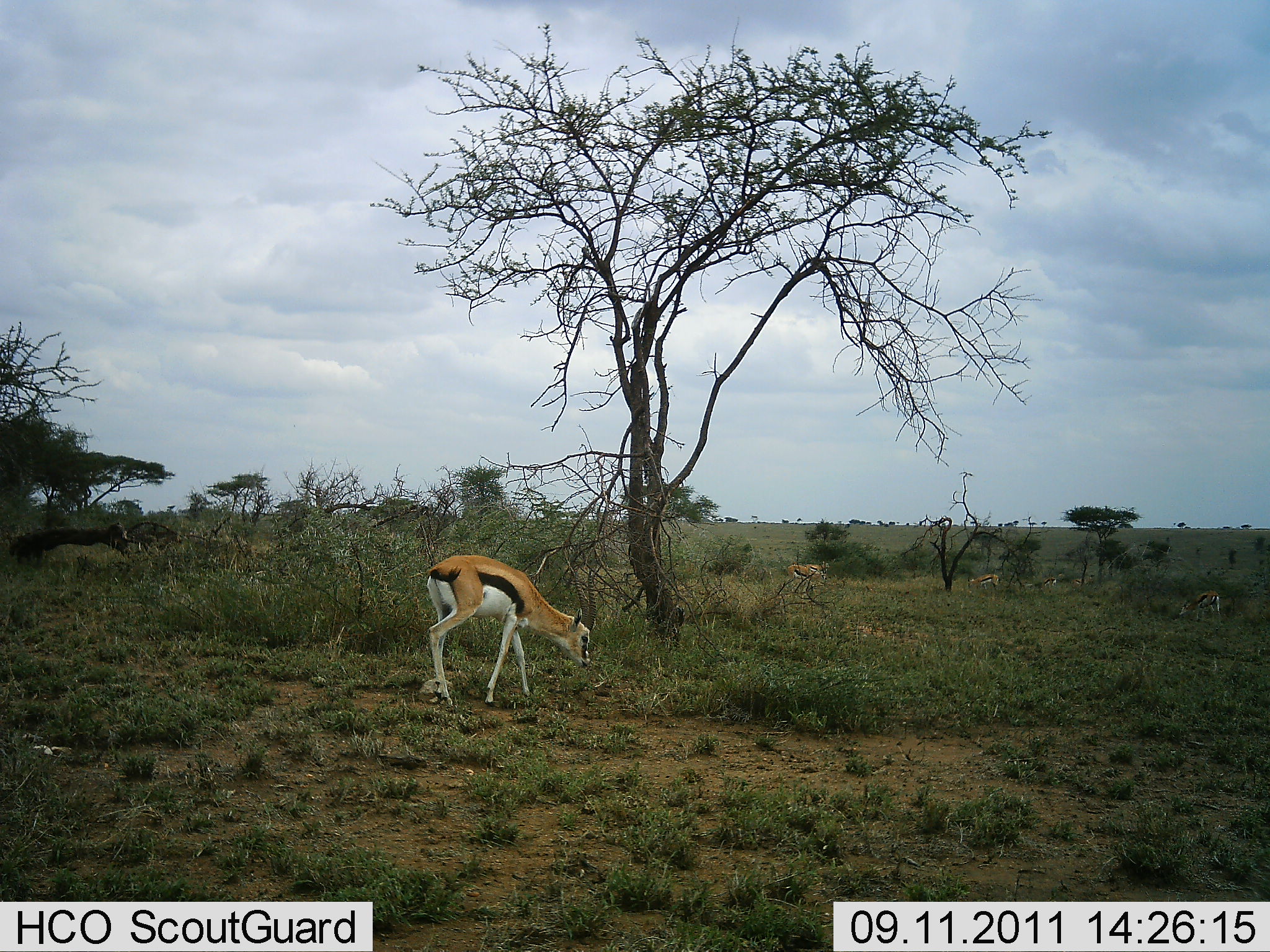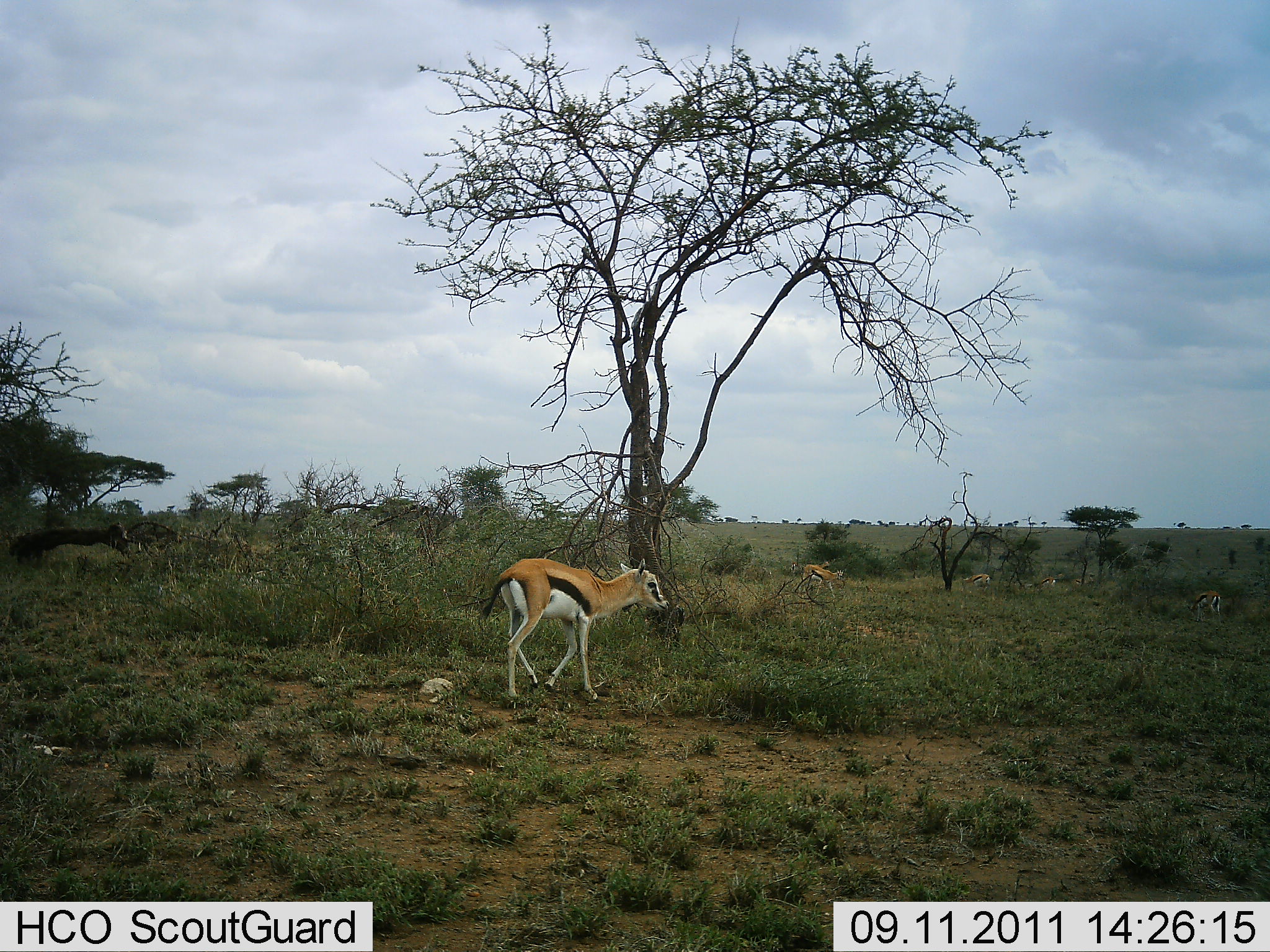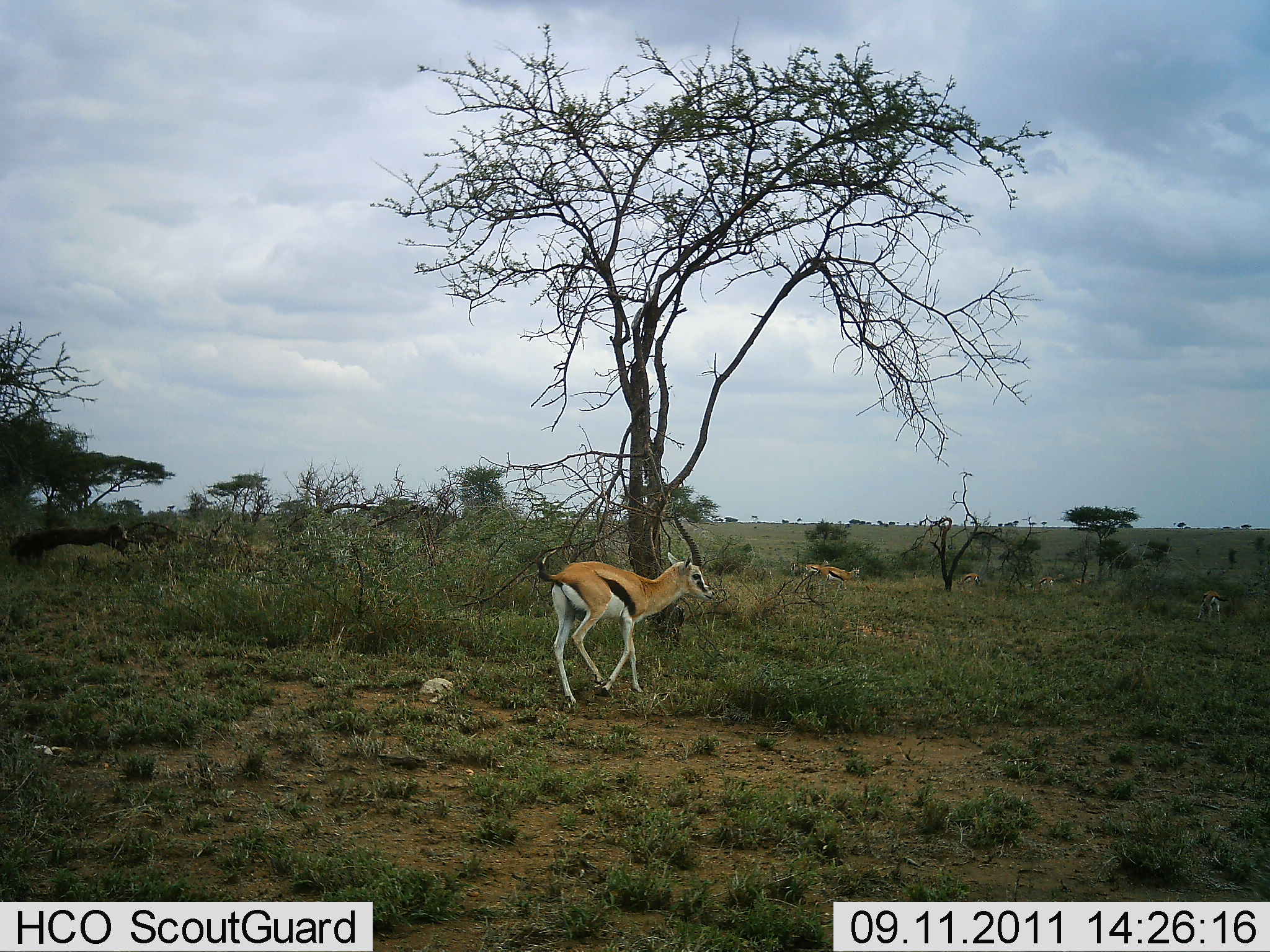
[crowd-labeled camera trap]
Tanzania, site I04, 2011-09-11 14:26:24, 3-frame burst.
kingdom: Animalia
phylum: Chordata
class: Mammalia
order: Artiodactyla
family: Bovidae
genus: Eudorcas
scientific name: Eudorcas thomsonii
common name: thomson's gazelle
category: gazellethomsons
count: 6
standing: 20%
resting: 0%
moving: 100%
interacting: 0%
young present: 0%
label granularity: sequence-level